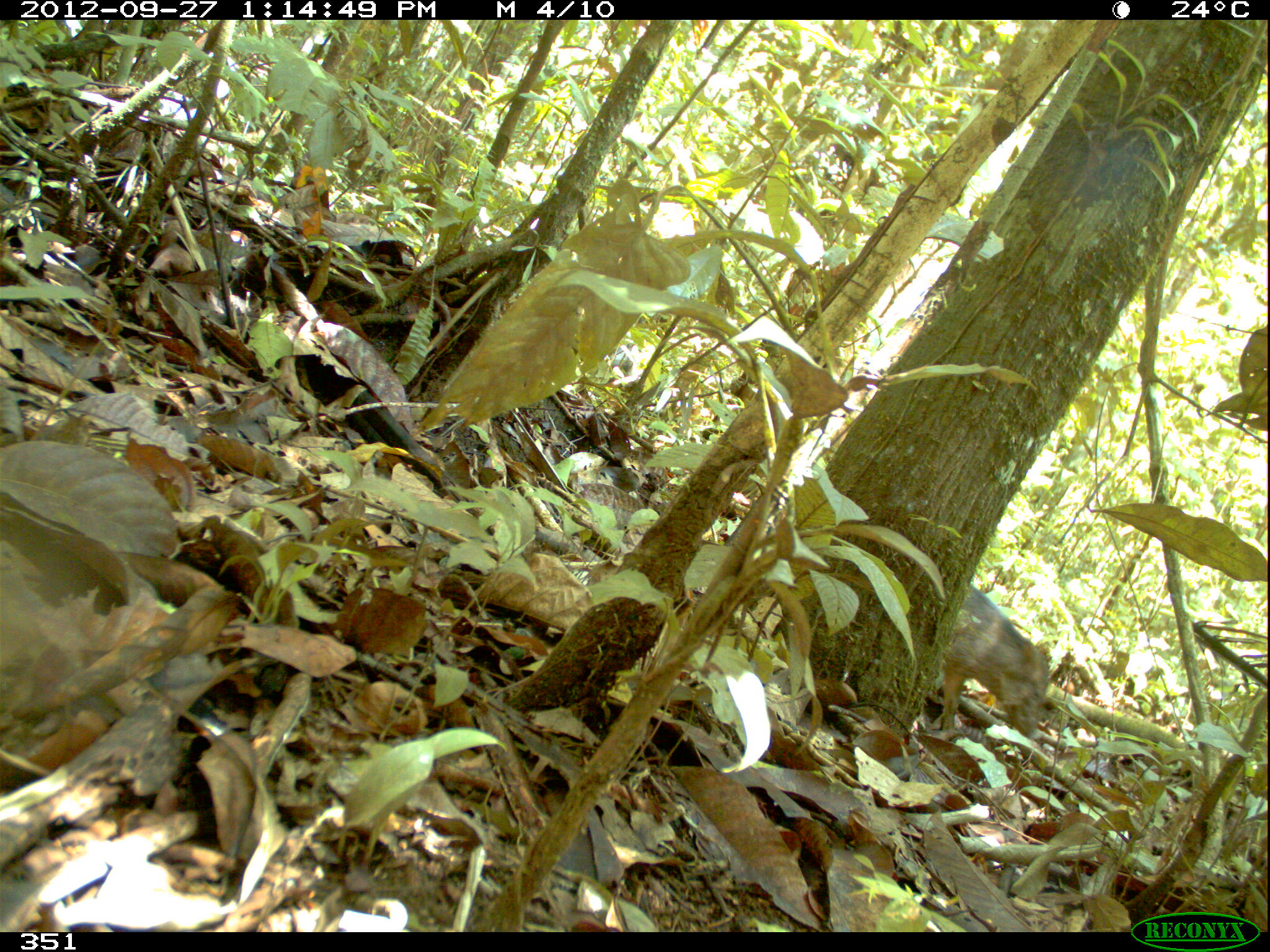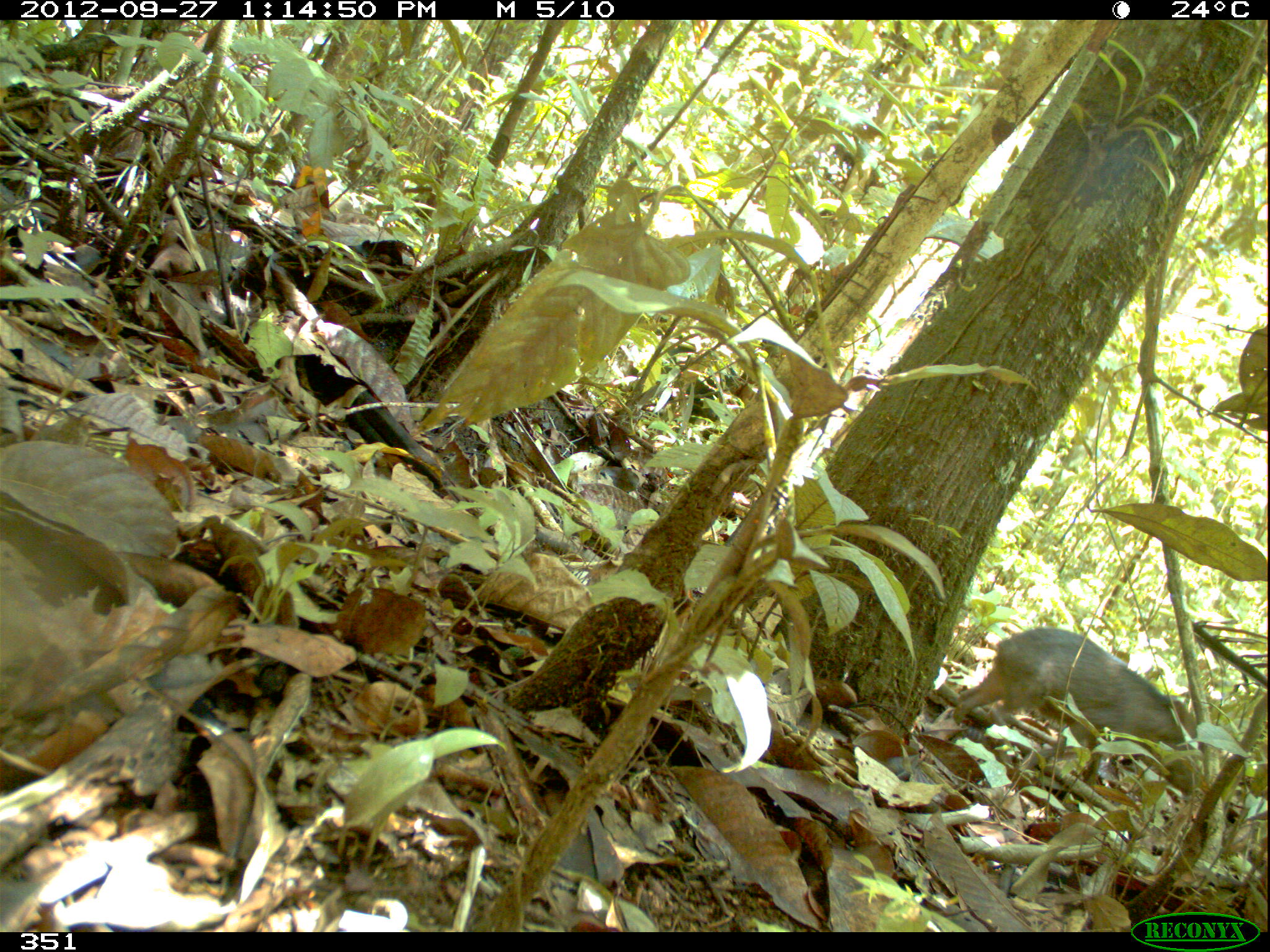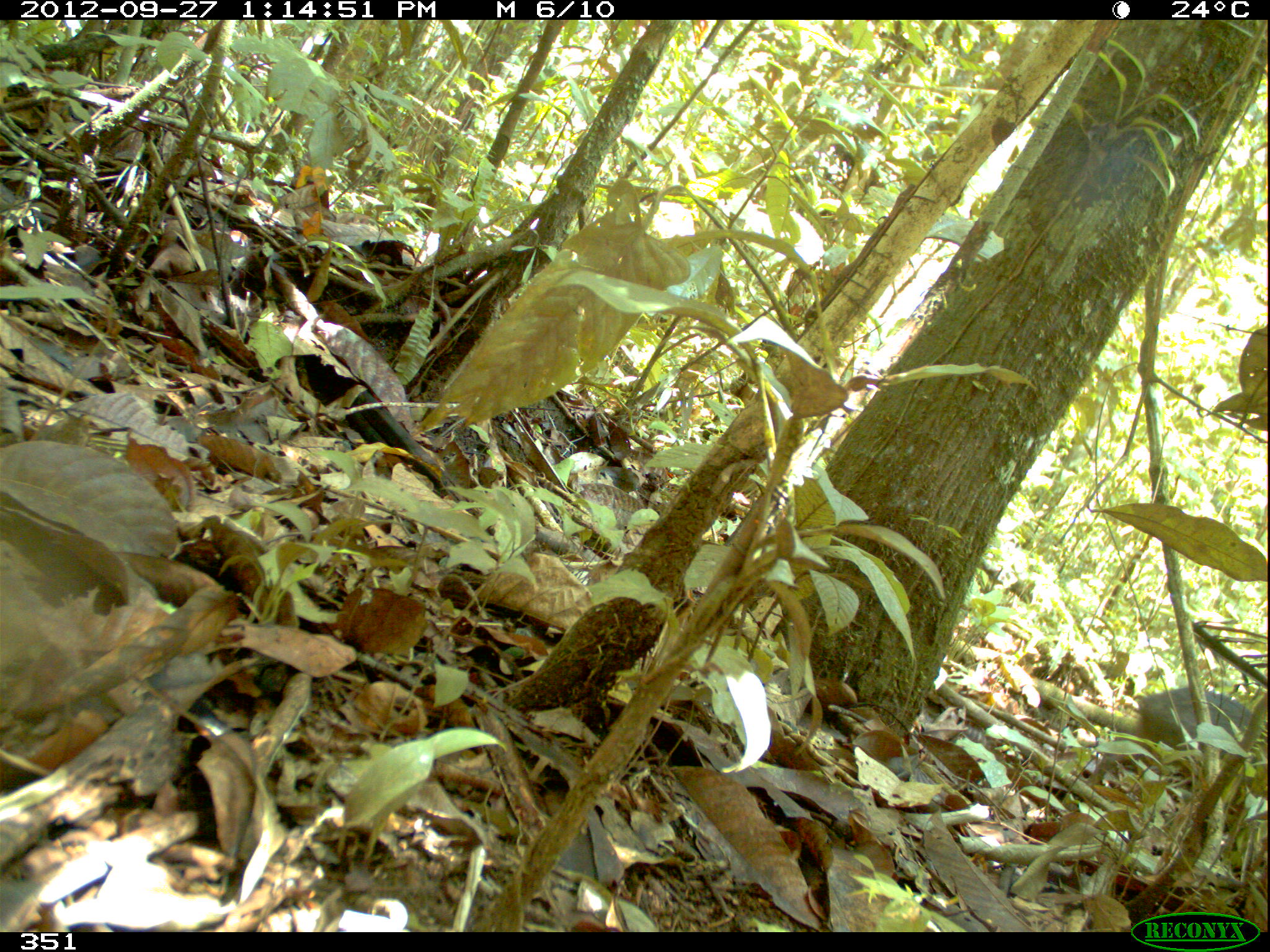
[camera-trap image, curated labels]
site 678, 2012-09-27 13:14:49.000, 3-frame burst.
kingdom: Animalia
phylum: Chordata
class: Mammalia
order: Artiodactyla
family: Tayassuidae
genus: Tayassu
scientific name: Tayassu pecari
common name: white-lipped peccary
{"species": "Tayassu pecari (white-lipped peccary)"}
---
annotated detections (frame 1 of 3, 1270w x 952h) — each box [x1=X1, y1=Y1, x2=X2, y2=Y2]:
tayassu pecari: [x1=941, y1=586, x2=1051, y2=738]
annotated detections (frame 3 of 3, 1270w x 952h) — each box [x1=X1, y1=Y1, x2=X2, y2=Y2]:
tayassu pecari: [x1=1085, y1=687, x2=1258, y2=789]